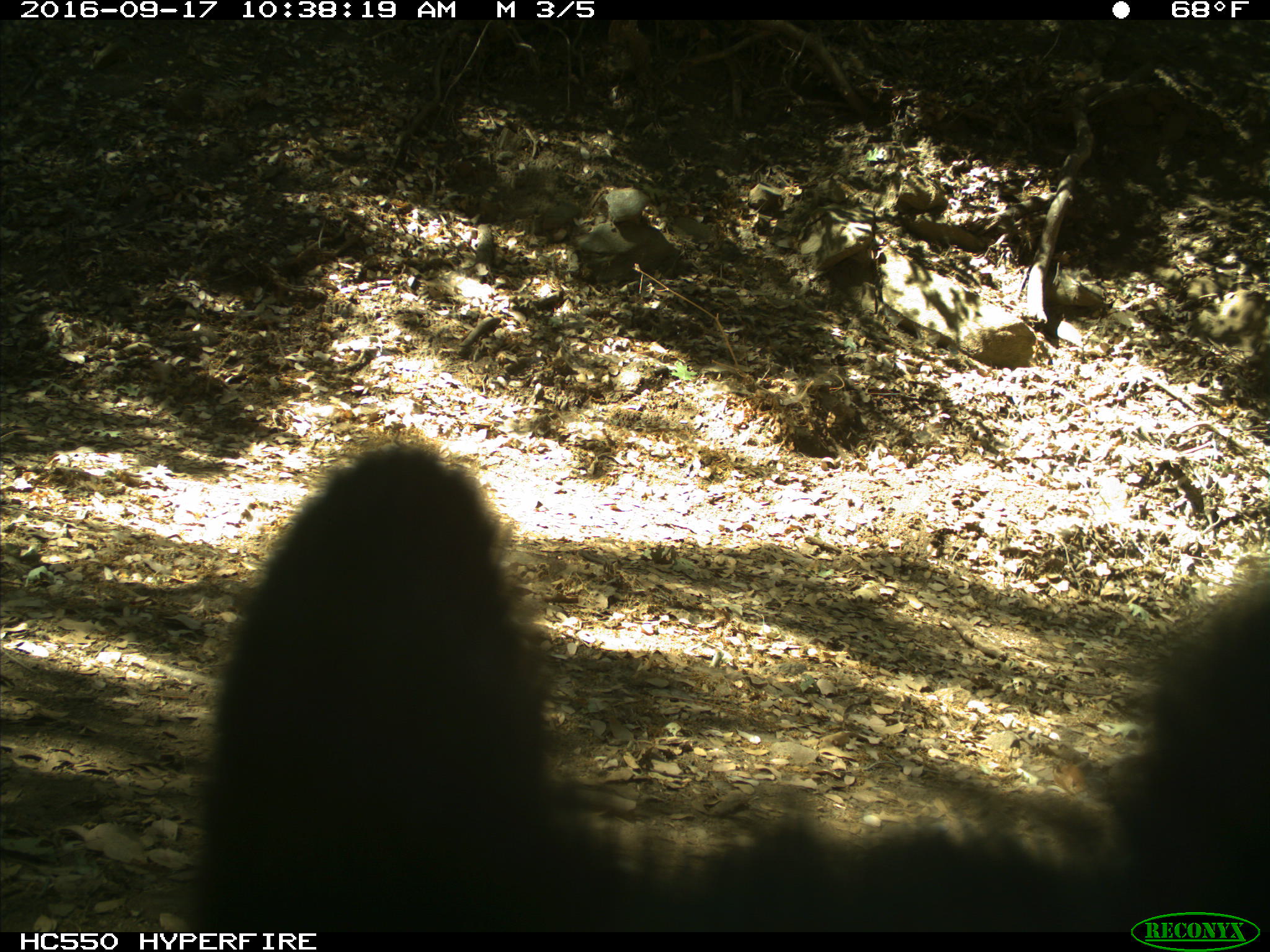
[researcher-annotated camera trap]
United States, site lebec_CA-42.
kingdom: Animalia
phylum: Chordata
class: Mammalia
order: Carnivora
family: Ursidae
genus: Ursus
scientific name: Ursus americanus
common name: american black bear